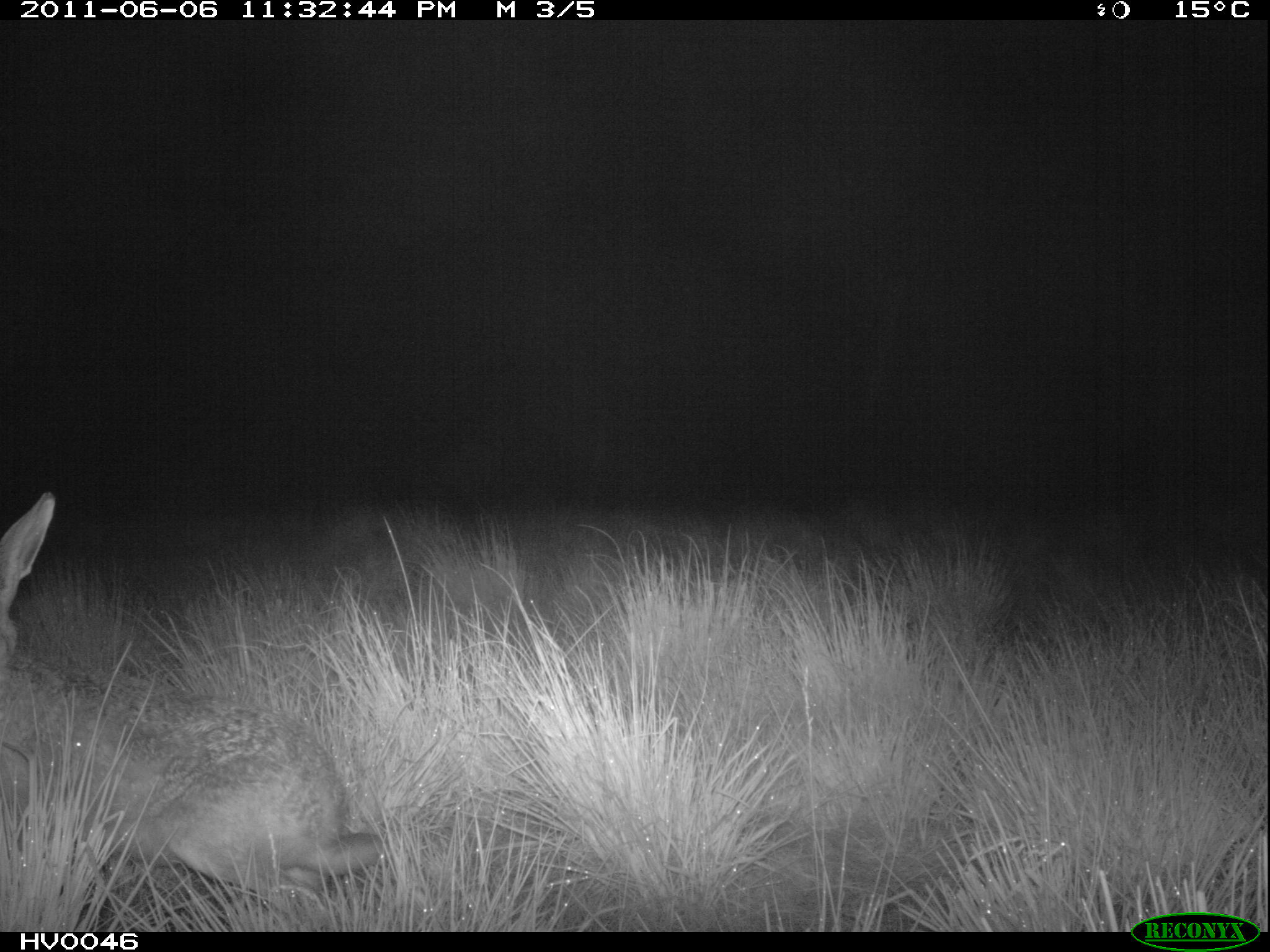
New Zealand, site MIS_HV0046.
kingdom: Animalia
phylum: Chordata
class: Mammalia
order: Lagomorpha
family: Leporidae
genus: Lepus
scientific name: Lepus europaeus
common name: brown hare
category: hare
Hare (brown hare) (Lepus europaeus).